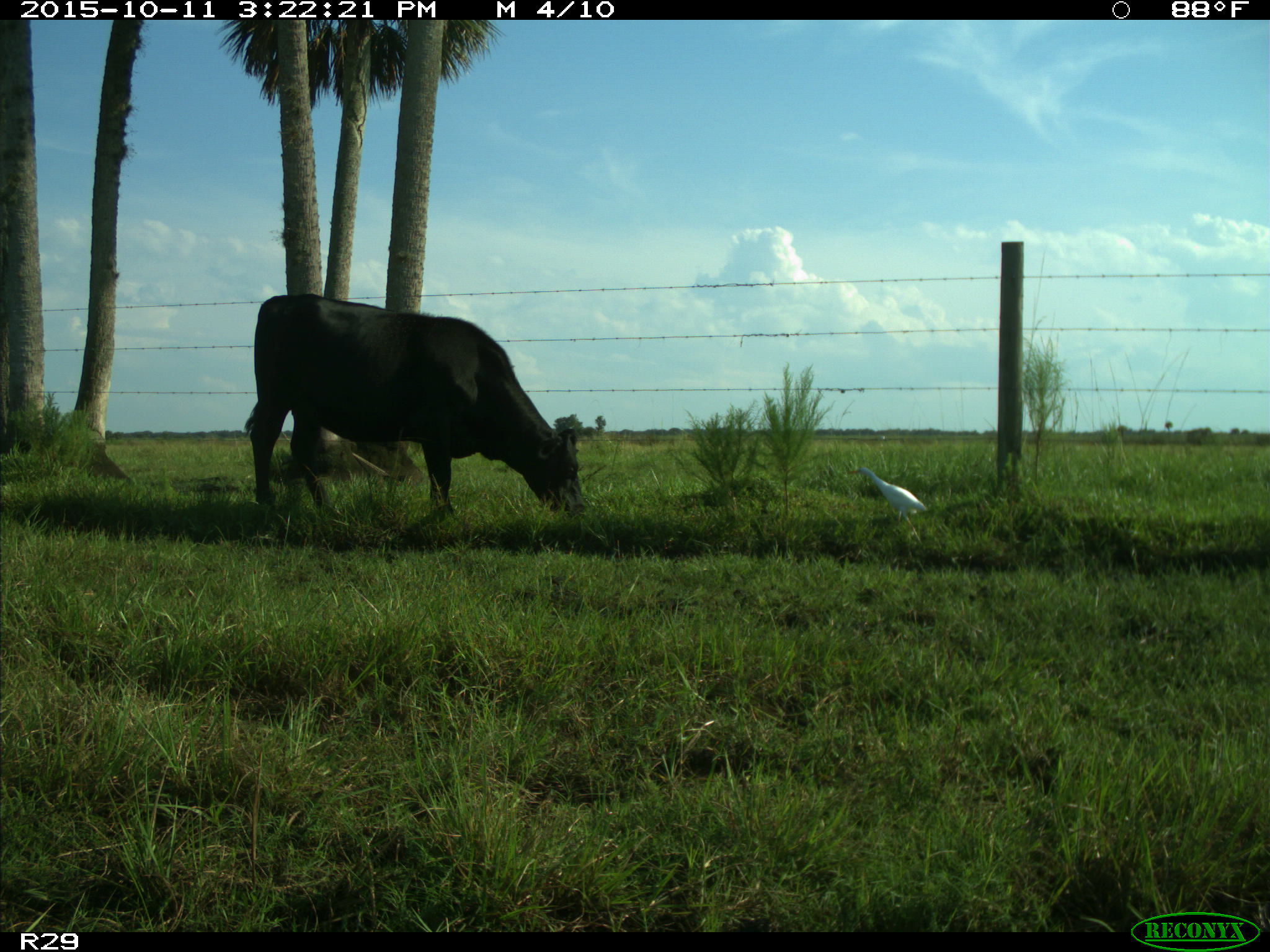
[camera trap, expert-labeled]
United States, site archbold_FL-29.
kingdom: Animalia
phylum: Chordata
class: Mammalia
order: Artiodactyla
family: Bovidae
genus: Bos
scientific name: Bos taurus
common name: domestic cow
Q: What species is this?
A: Bos taurus (domestic cow).